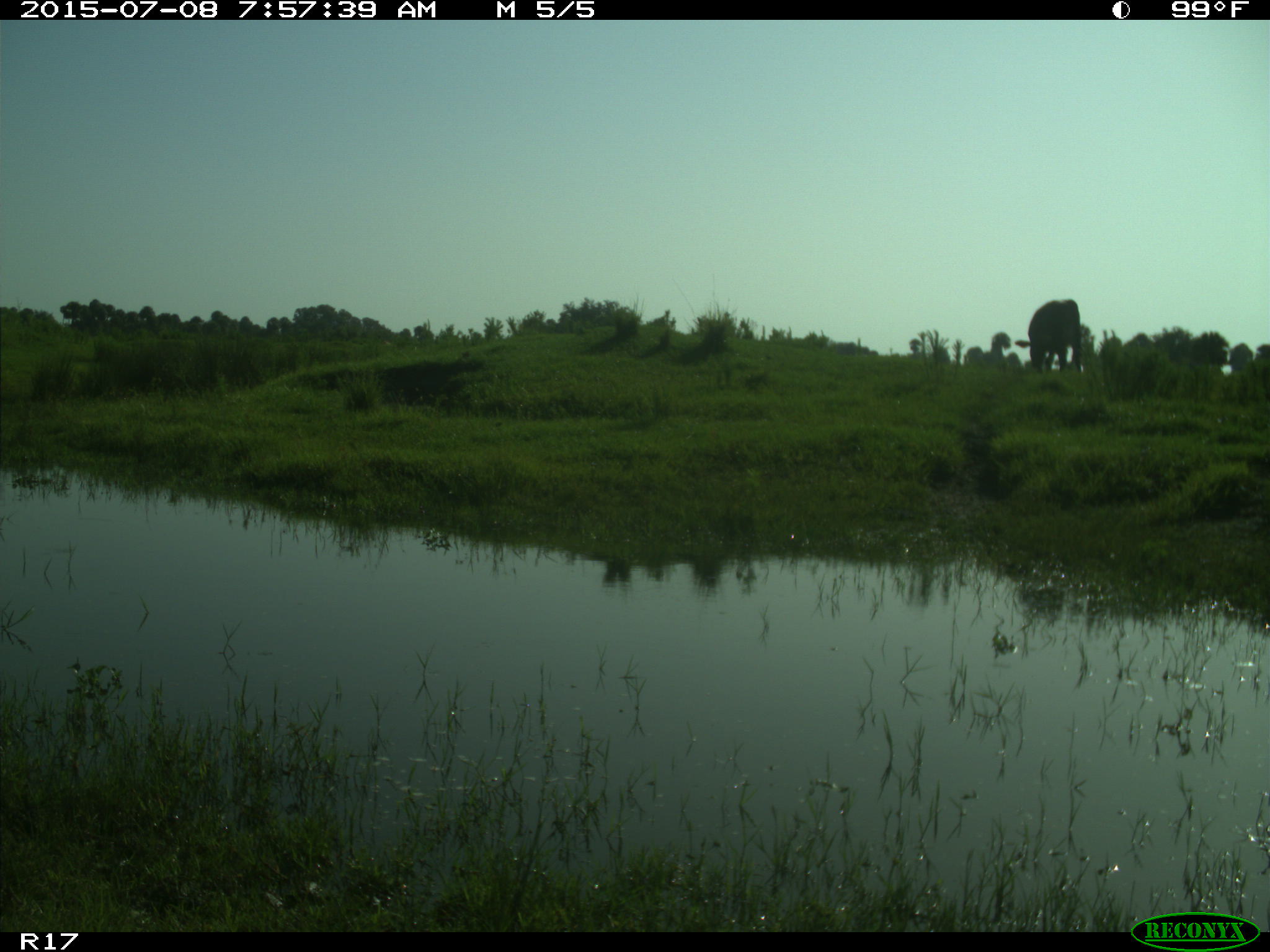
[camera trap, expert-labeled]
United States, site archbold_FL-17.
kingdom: Animalia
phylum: Chordata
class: Mammalia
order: Artiodactyla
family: Bovidae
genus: Bos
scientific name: Bos taurus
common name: domestic cow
Bos taurus (domestic cow).